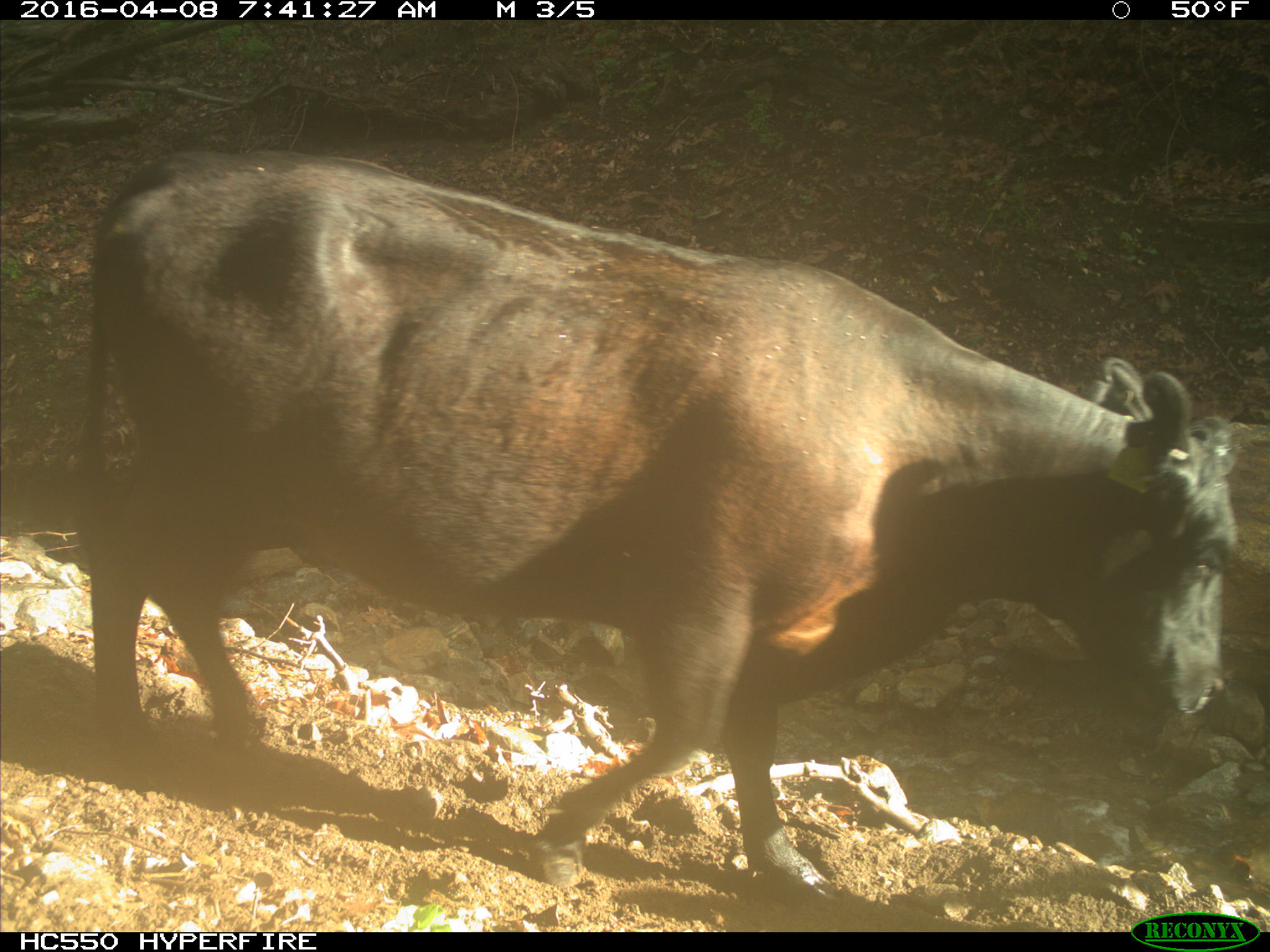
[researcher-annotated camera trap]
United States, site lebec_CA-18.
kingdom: Animalia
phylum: Chordata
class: Mammalia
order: Artiodactyla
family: Bovidae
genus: Bos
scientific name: Bos taurus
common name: domestic cow